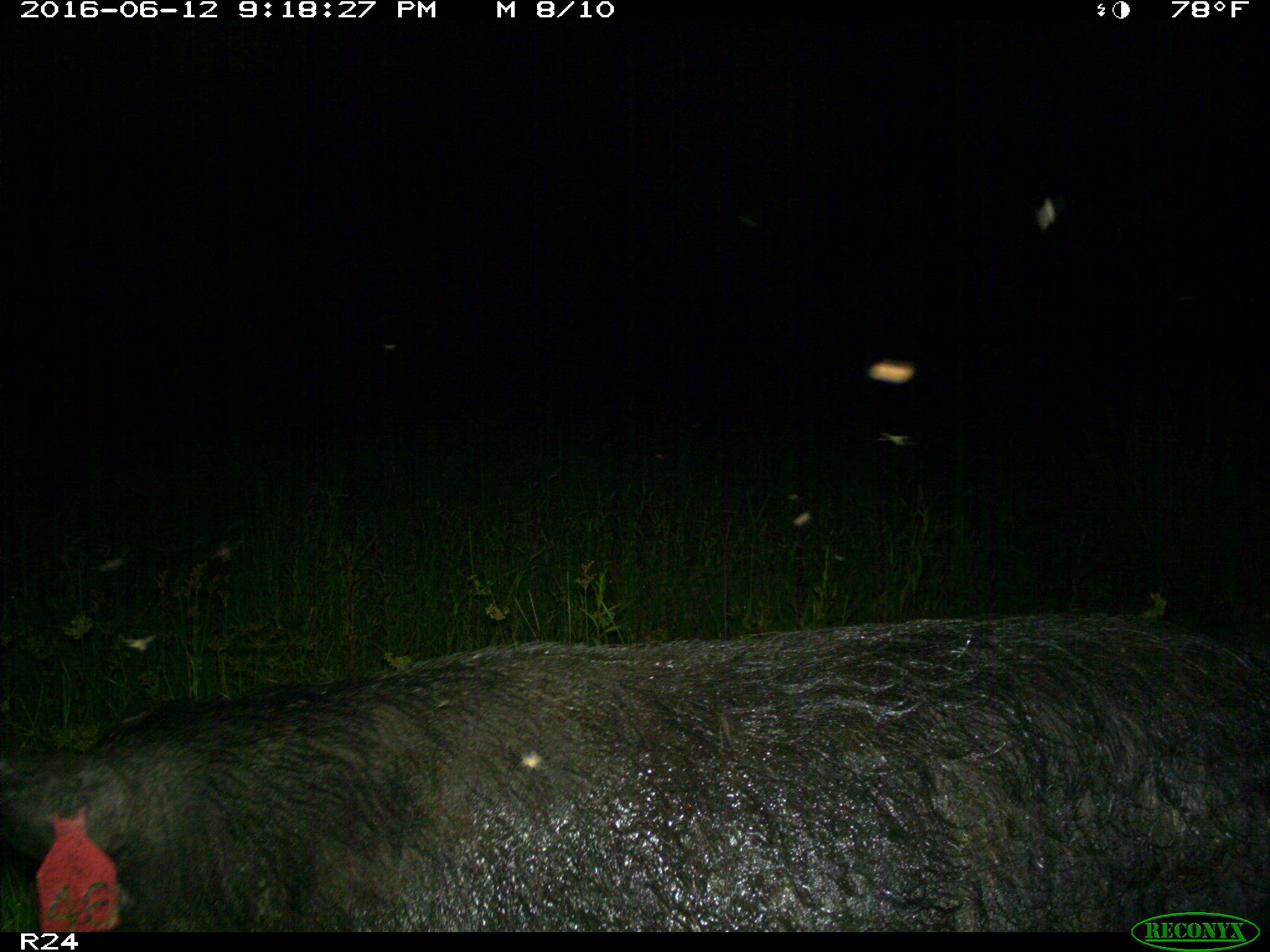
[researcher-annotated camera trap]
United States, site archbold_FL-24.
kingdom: Animalia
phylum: Chordata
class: Mammalia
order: Artiodactyla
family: Suidae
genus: Sus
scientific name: Sus scrofa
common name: wild boar